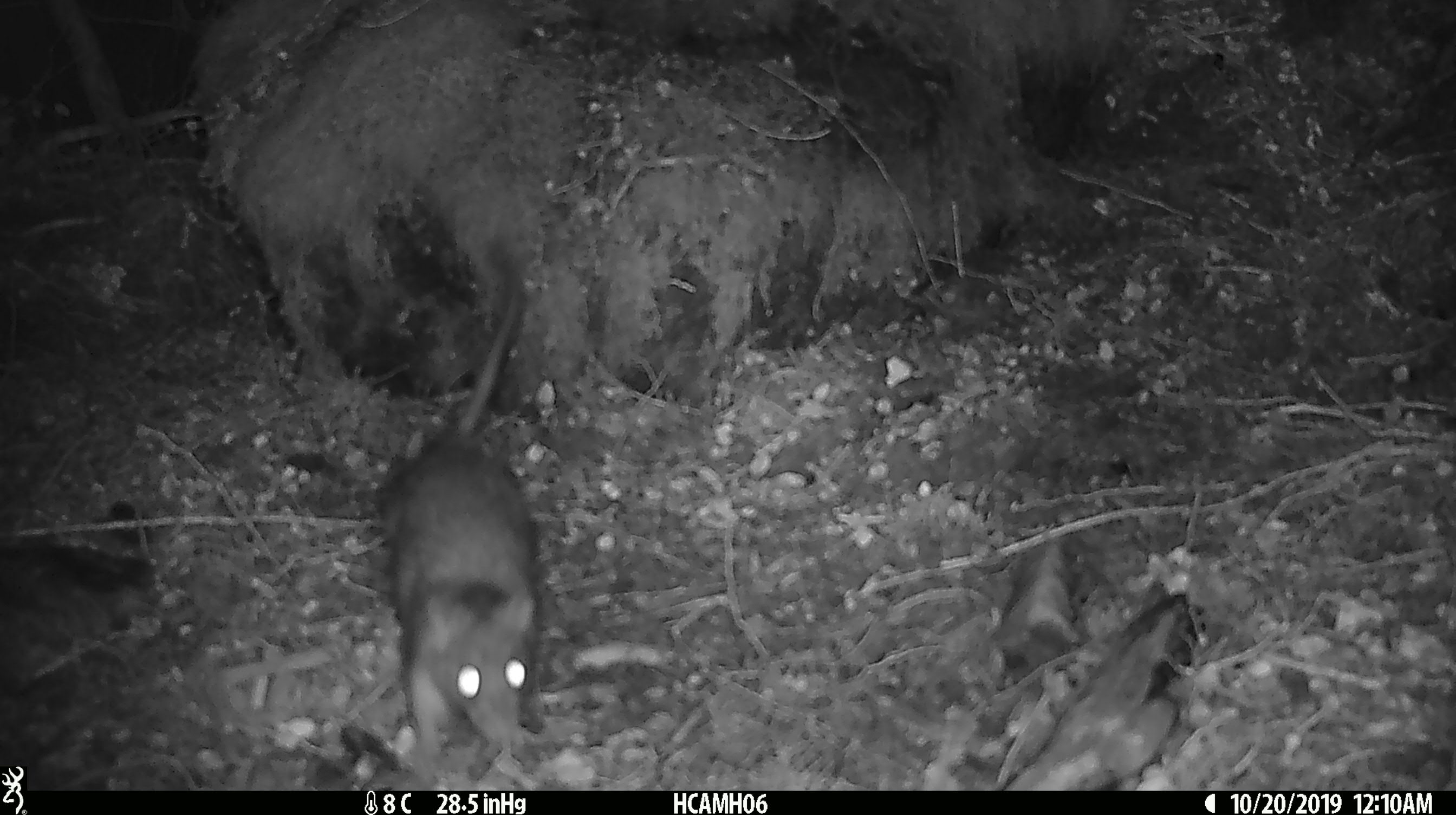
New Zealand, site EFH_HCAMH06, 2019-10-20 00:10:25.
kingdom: Animalia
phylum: Chordata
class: Mammalia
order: Rodentia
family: Muridae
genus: Rattus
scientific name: Rattus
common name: rat